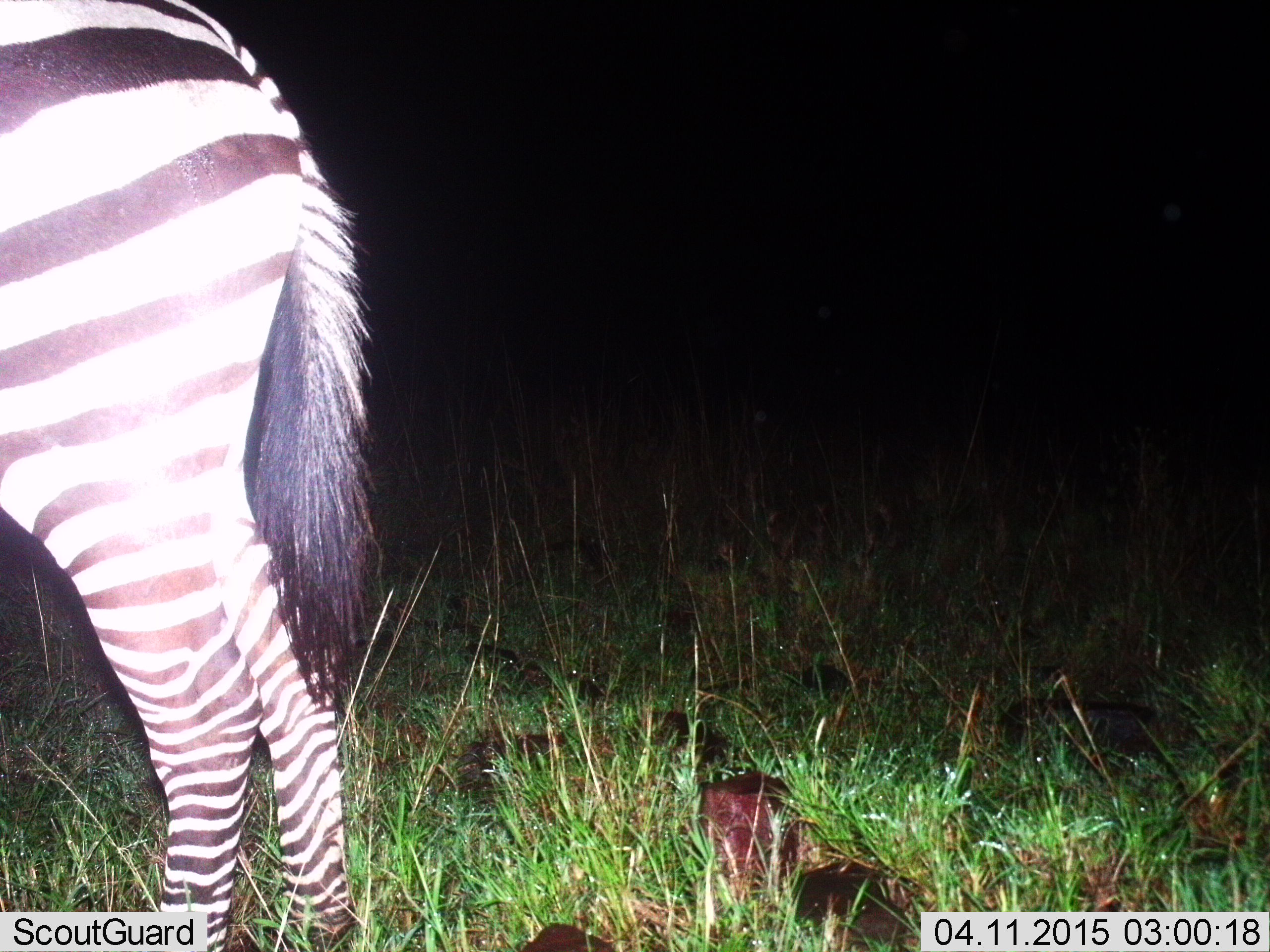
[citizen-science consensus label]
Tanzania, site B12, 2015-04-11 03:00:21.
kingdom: Animalia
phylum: Chordata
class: Mammalia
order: Perissodactyla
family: Equidae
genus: Equus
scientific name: Equus quagga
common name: plains zebra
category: zebra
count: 1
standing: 100%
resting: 0%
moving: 0%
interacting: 0%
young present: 0%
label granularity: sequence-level